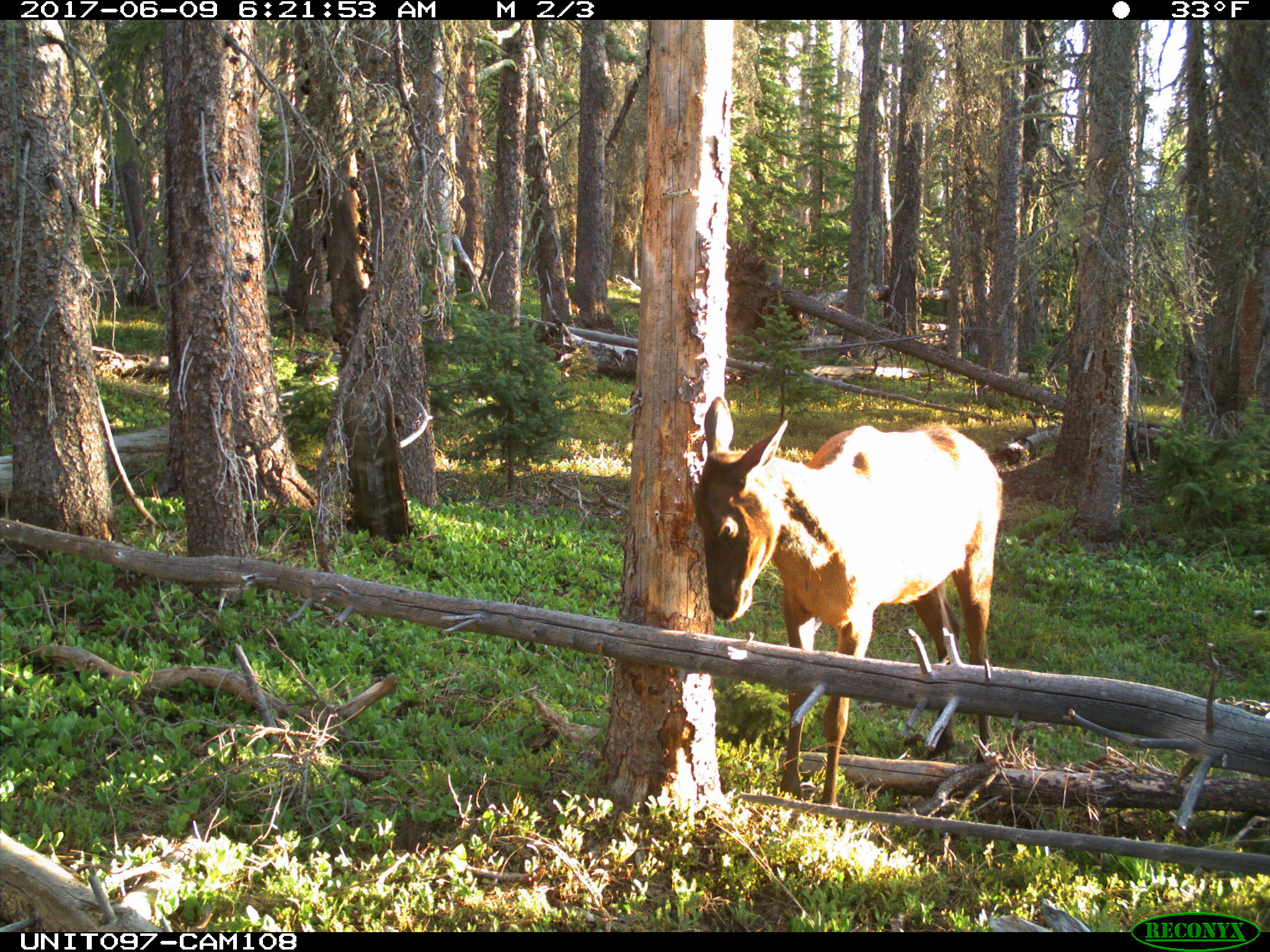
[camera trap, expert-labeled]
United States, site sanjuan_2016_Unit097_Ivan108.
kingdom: Animalia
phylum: Chordata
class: Mammalia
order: Artiodactyla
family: Cervidae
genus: Cervus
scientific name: Cervus elaphus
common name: red deer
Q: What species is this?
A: Cervus elaphus (red deer).